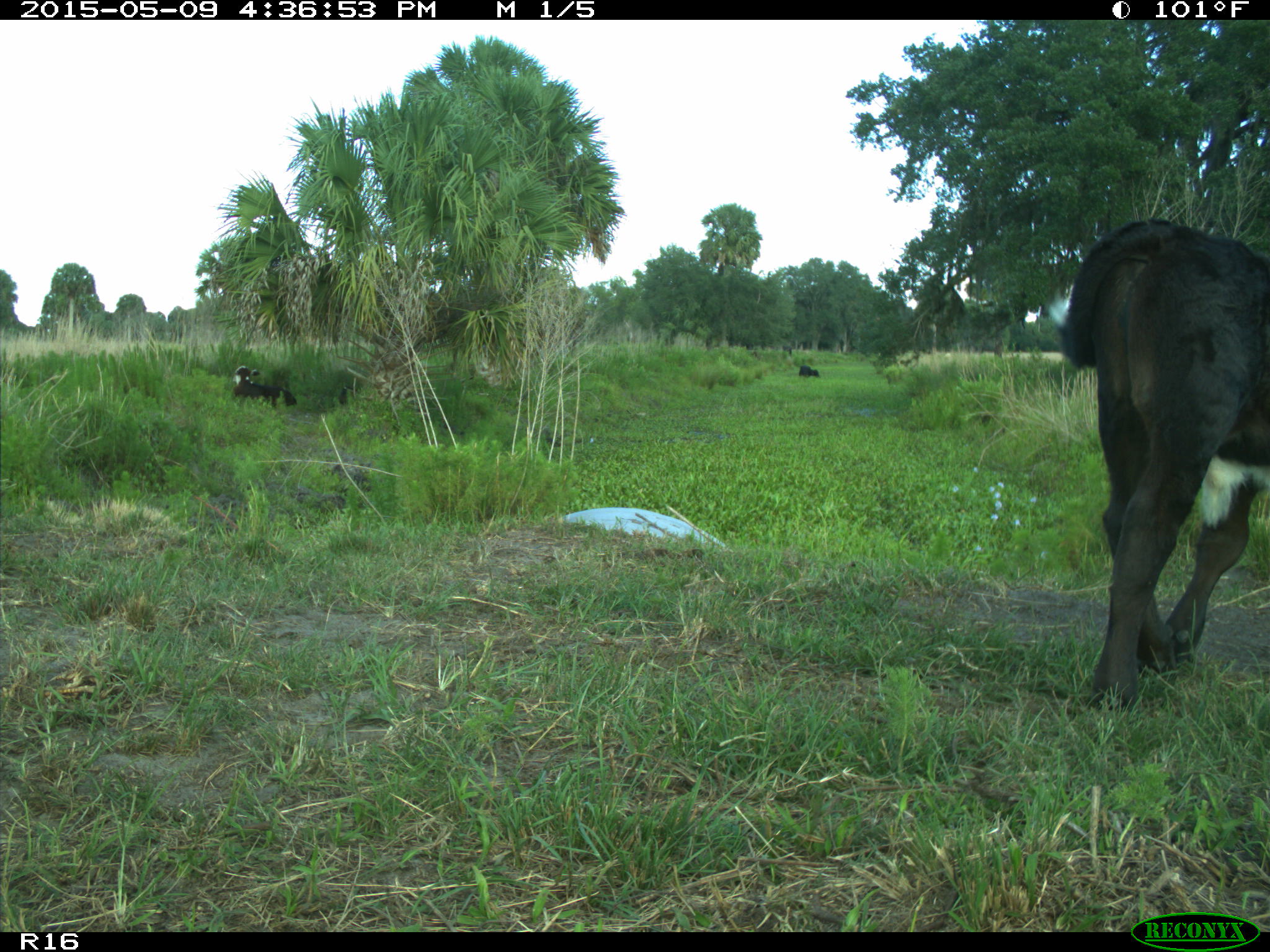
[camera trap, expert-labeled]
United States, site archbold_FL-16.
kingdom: Animalia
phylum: Chordata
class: Mammalia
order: Artiodactyla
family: Bovidae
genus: Bos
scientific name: Bos taurus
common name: domestic cow